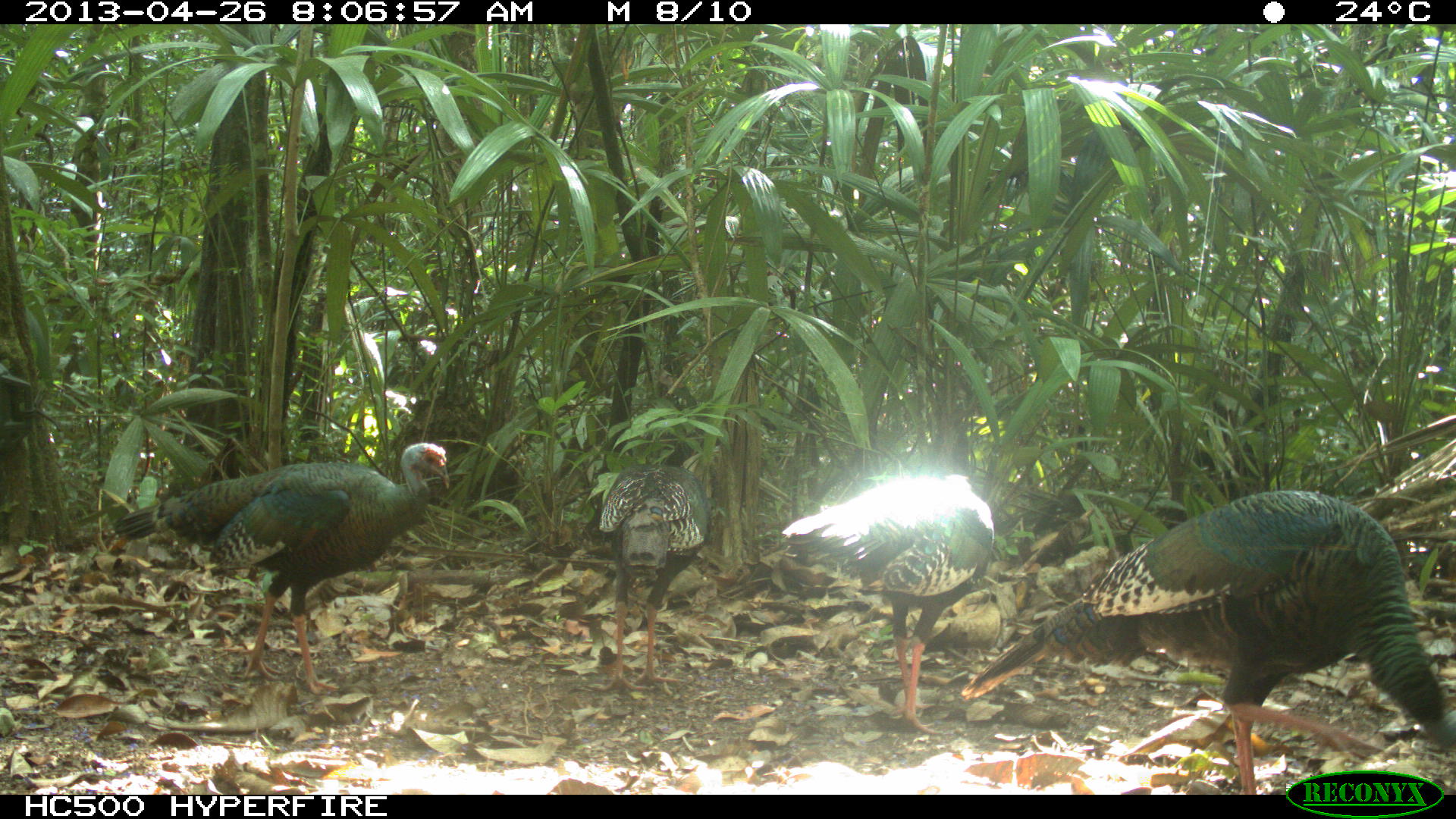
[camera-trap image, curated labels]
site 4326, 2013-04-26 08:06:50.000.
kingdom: Animalia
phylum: Chordata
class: Aves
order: Galliformes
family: Phasianidae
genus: Meleagris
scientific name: Meleagris ocellata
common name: ocellated turkey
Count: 4.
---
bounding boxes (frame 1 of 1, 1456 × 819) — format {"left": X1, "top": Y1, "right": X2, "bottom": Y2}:
meleagris ocellata: {"left": 959, "top": 488, "right": 1456, "bottom": 792}; {"left": 112, "top": 442, "right": 450, "bottom": 696}; {"left": 779, "top": 465, "right": 997, "bottom": 735}; {"left": 595, "top": 462, "right": 712, "bottom": 694}